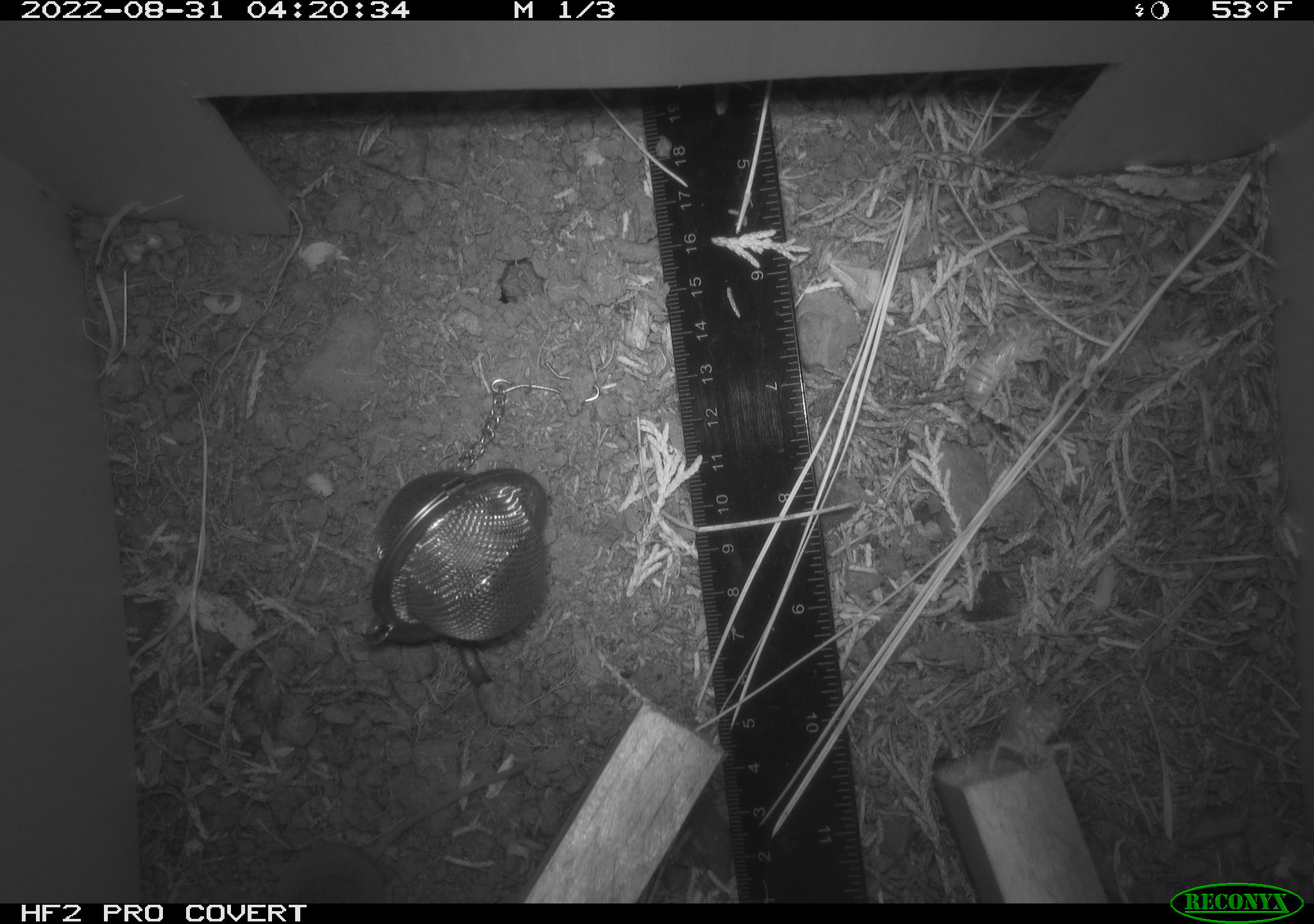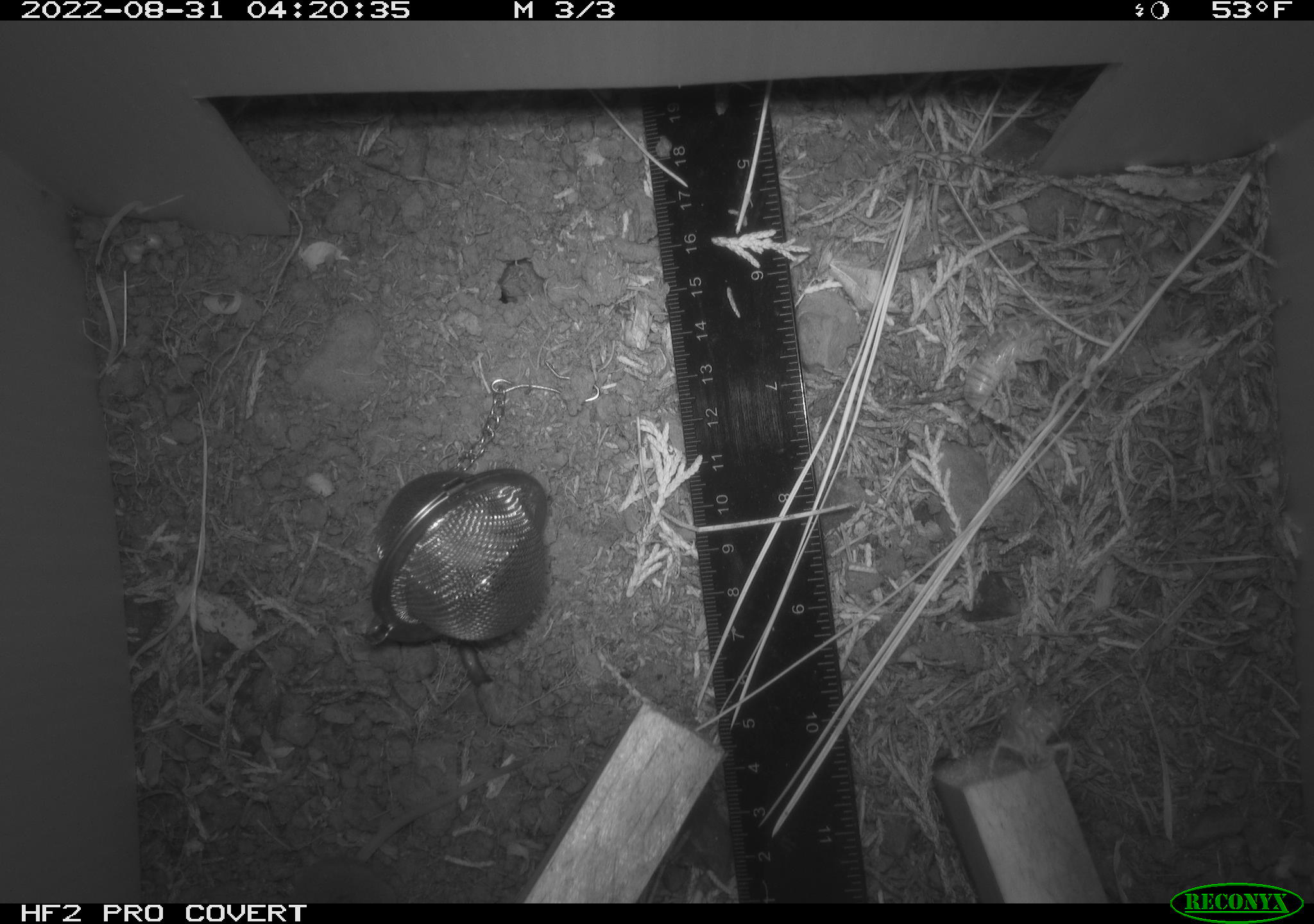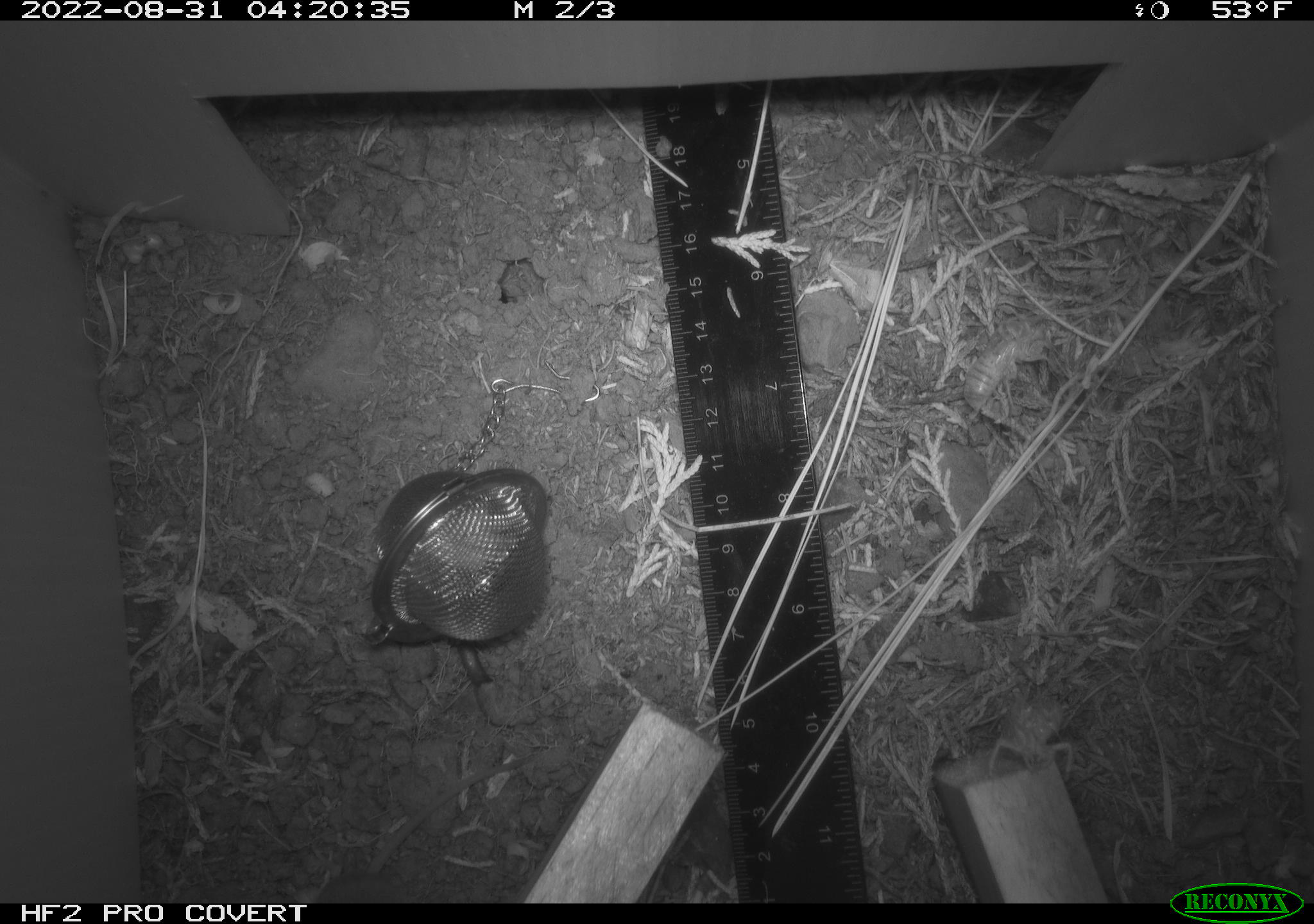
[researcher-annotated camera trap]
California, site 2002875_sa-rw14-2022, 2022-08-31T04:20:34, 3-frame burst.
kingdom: Animalia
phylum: Chordata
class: Mammalia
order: Eulipotyphla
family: Soricidae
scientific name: Soricidae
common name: shrews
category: soricidae family